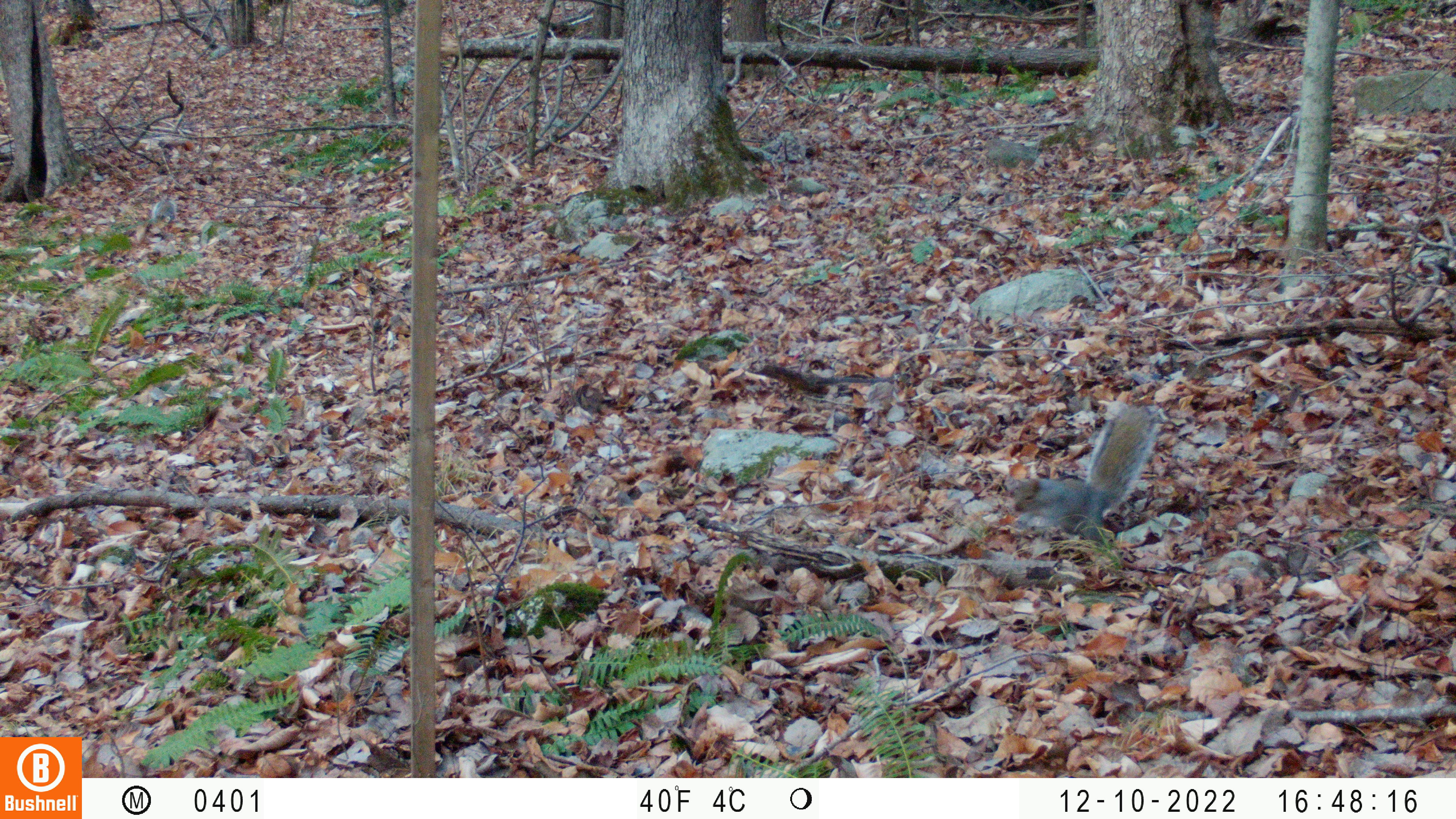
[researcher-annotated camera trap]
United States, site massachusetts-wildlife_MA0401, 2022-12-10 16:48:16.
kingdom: Animalia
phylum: Chordata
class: Mammalia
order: Rodentia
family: Sciuridae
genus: Sciurus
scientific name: Sciurus carolinensis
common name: gray squirrel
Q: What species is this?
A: Gray squirrel (Sciurus carolinensis).